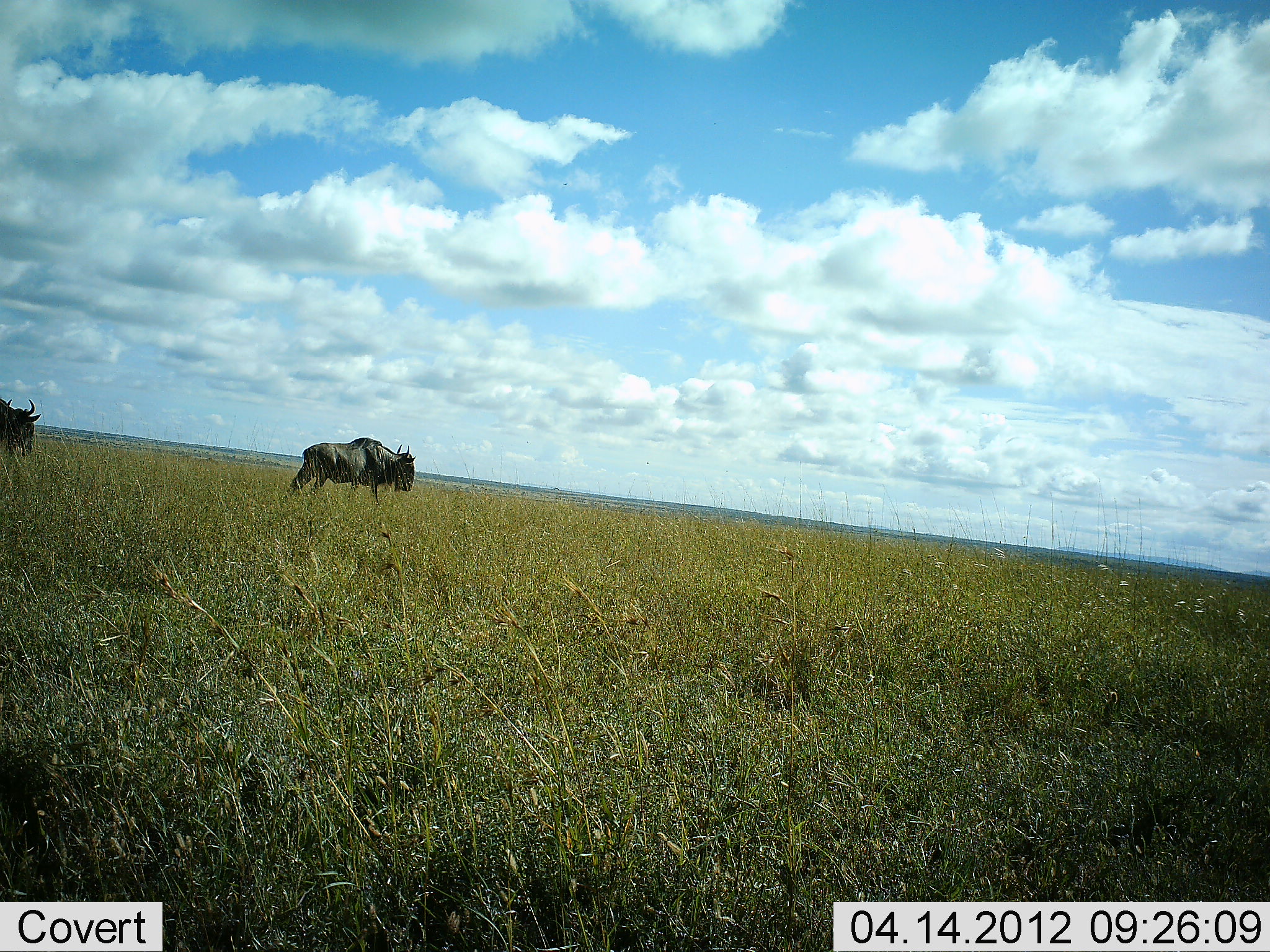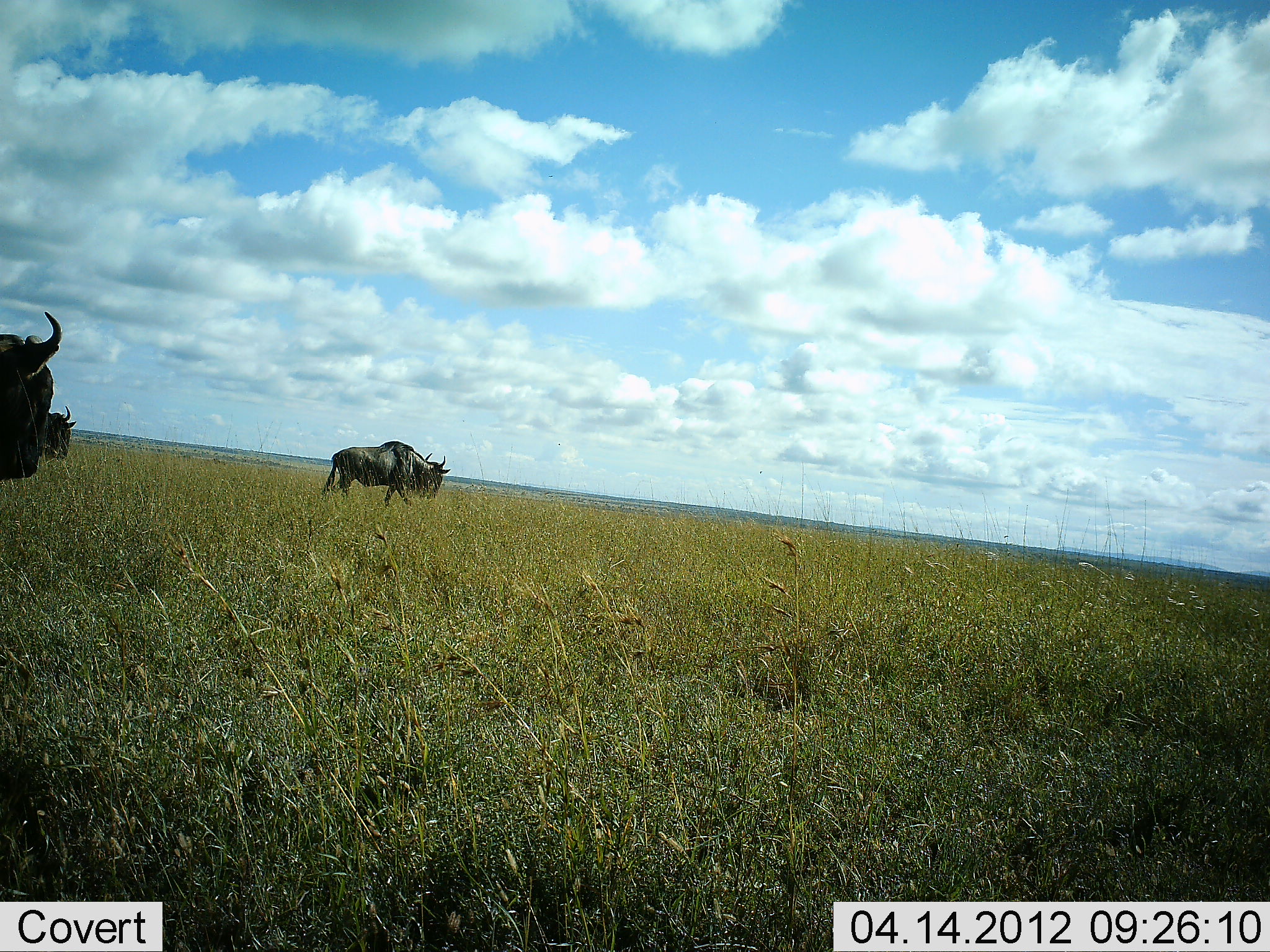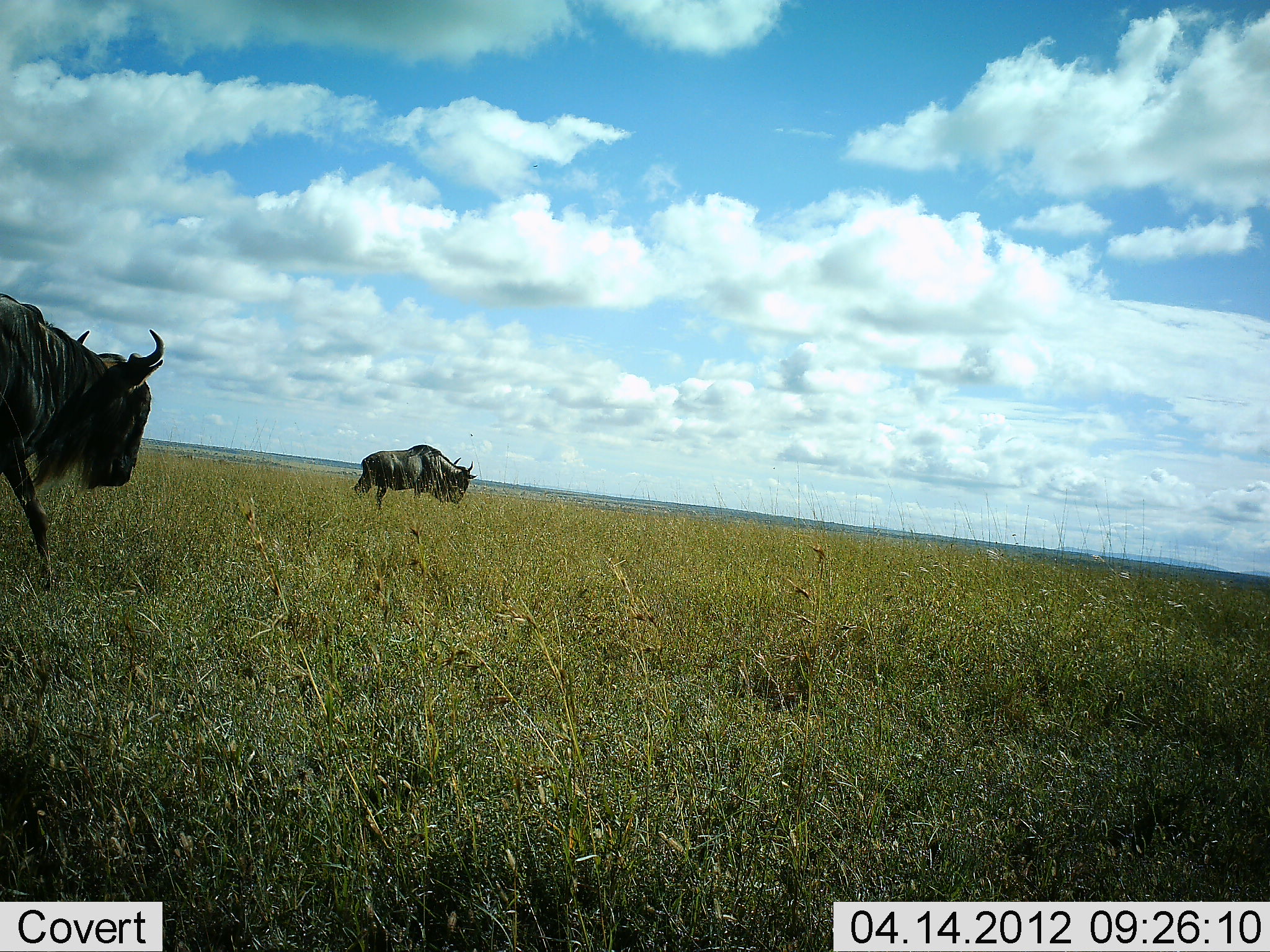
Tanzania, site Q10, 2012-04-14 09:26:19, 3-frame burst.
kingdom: Animalia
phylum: Chordata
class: Mammalia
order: Artiodactyla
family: Bovidae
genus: Connochaetes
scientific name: Connochaetes taurinus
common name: blue wildebeest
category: wildebeest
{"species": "wildebeest (blue wildebeest) (Connochaetes taurinus)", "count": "3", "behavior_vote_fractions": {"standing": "6%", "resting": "0%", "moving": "100%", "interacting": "0%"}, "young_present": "0%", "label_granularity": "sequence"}